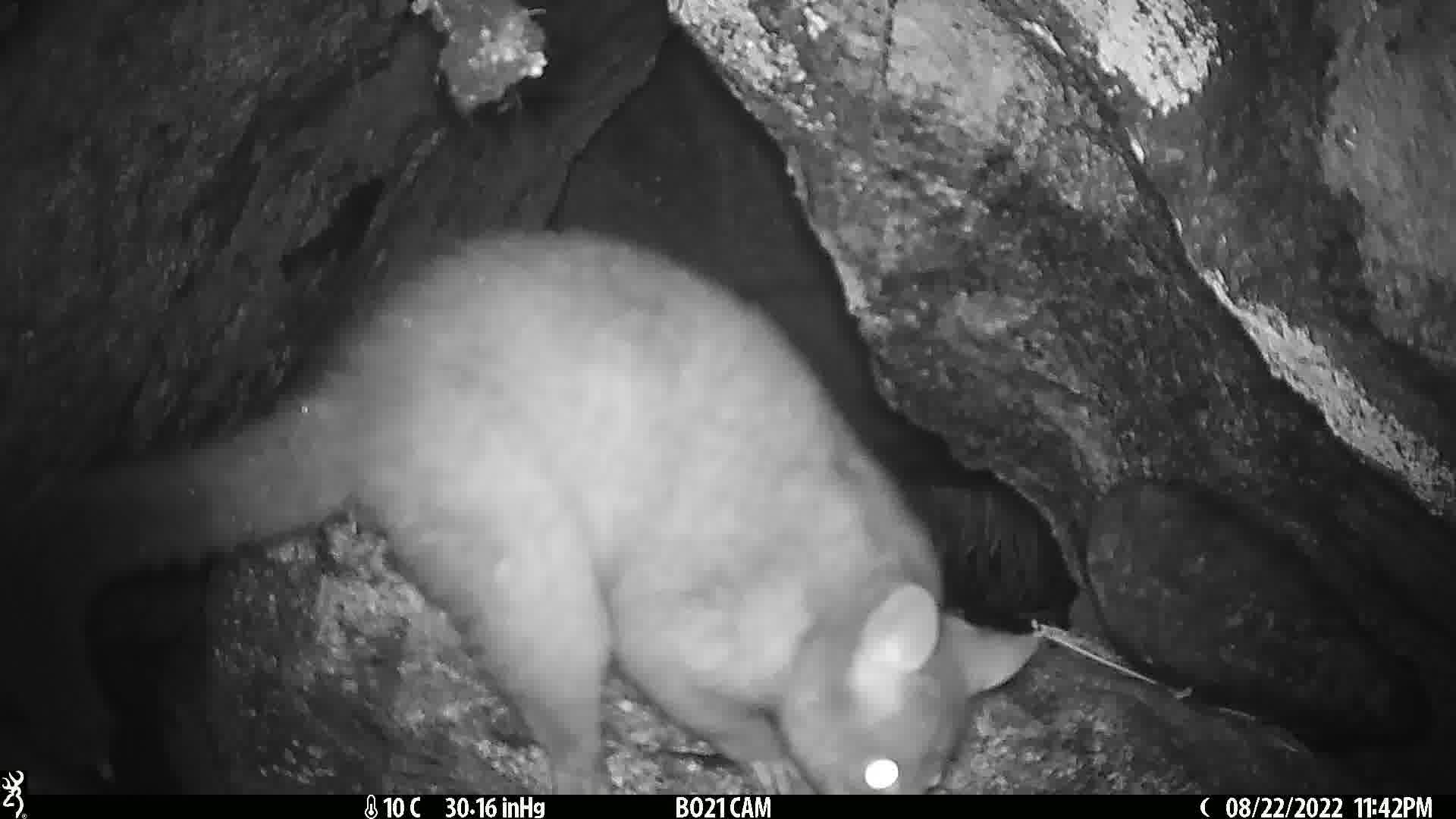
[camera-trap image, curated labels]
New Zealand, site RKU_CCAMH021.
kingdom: Animalia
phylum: Chordata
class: Mammalia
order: Diprotodontia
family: Phalangeridae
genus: Trichosurus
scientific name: Trichosurus vulpecula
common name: common brushtail possum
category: possum